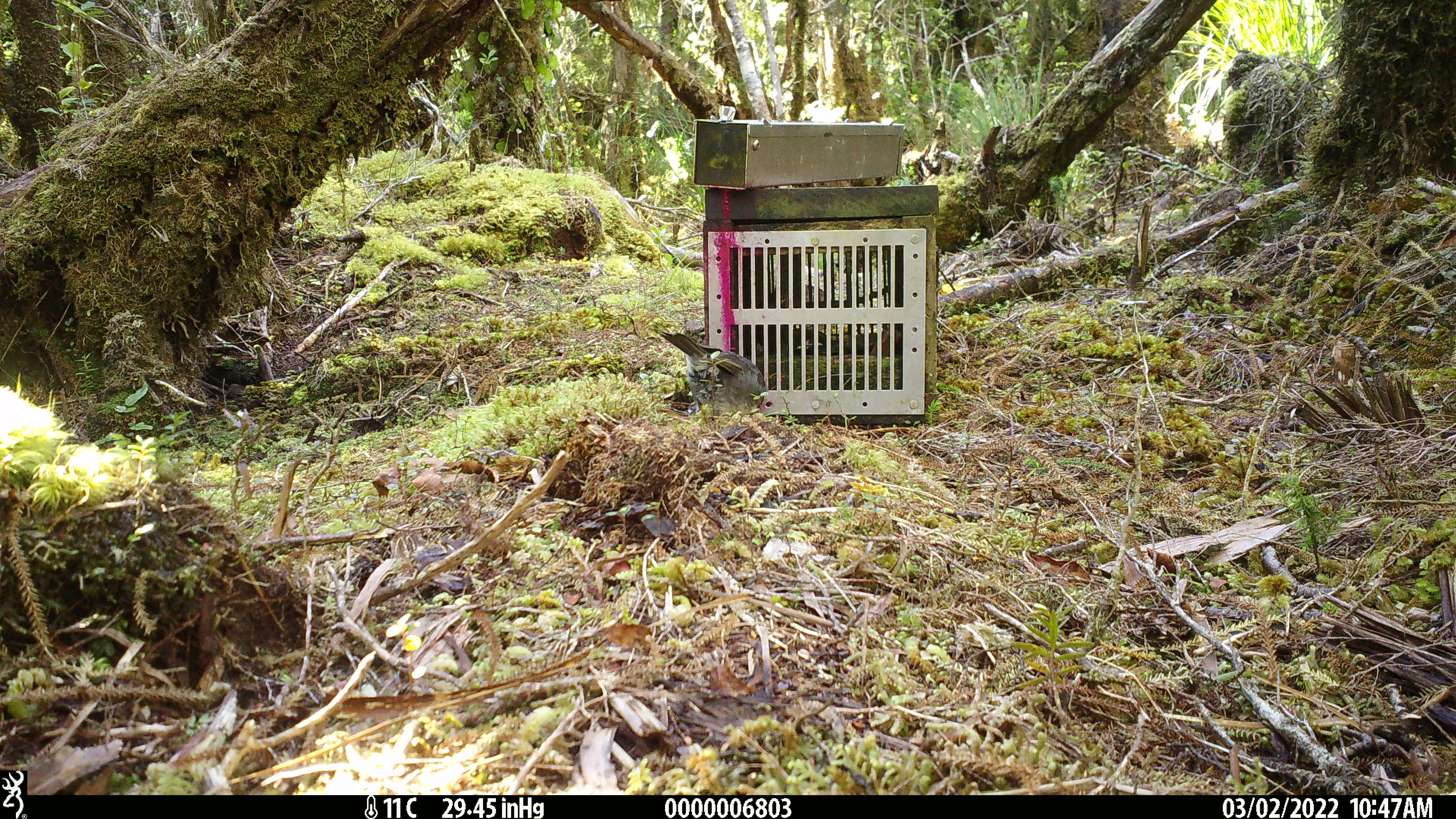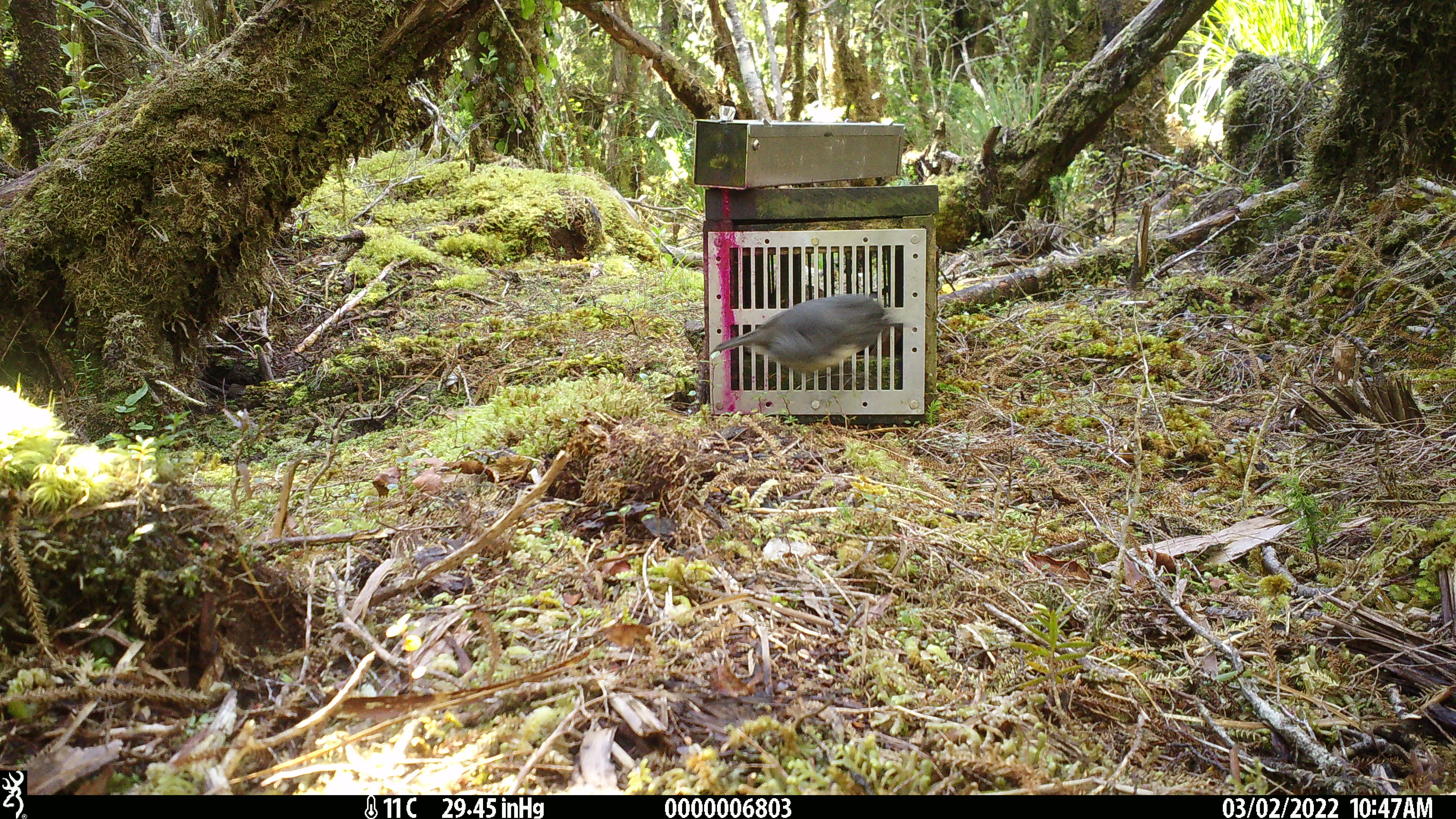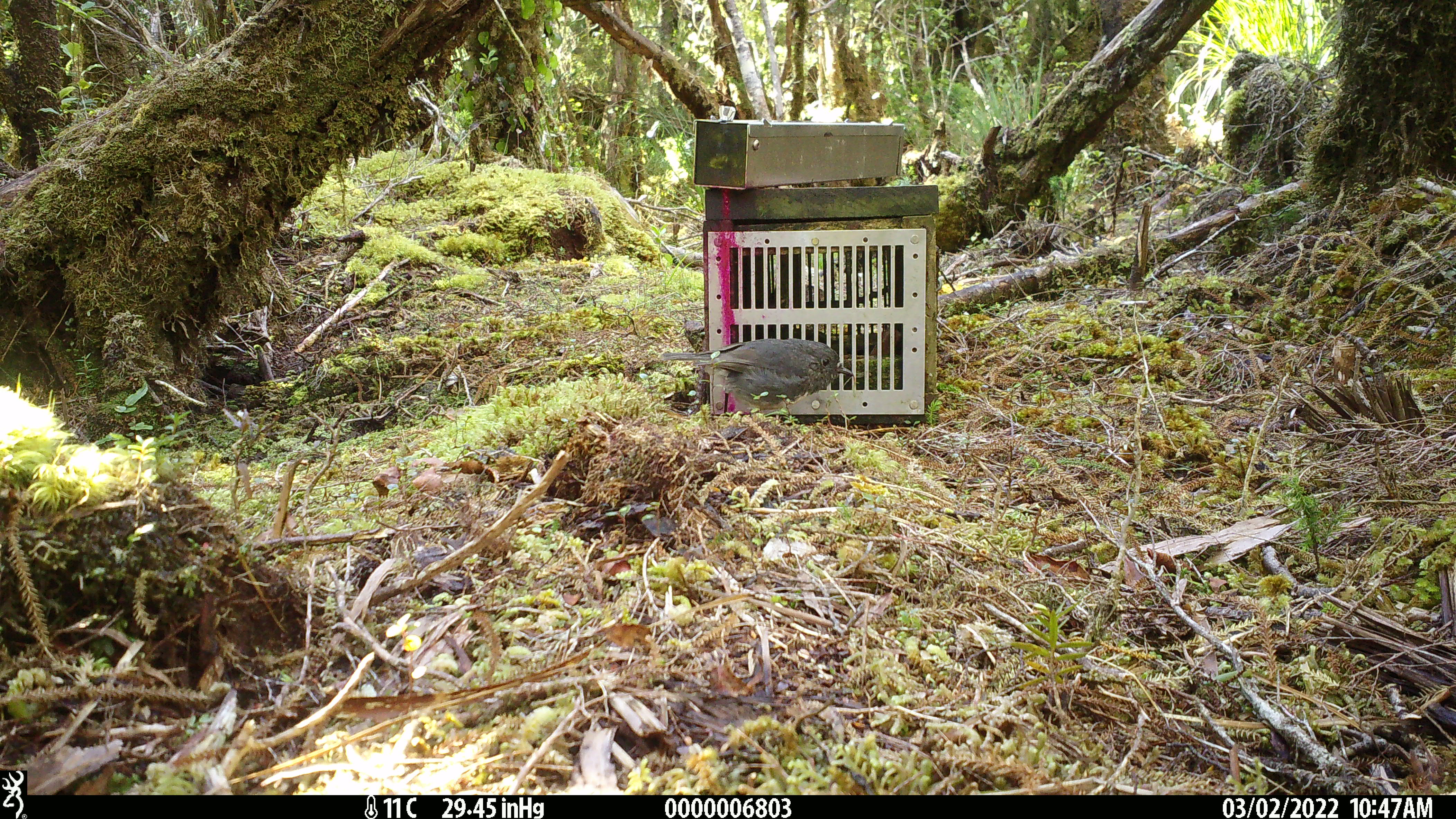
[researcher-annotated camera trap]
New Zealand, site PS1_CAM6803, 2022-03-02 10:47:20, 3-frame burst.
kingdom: Animalia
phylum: Chordata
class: Aves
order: Passeriformes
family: Petroicidae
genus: Petroica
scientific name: Petroica australis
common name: new zealand robin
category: robin